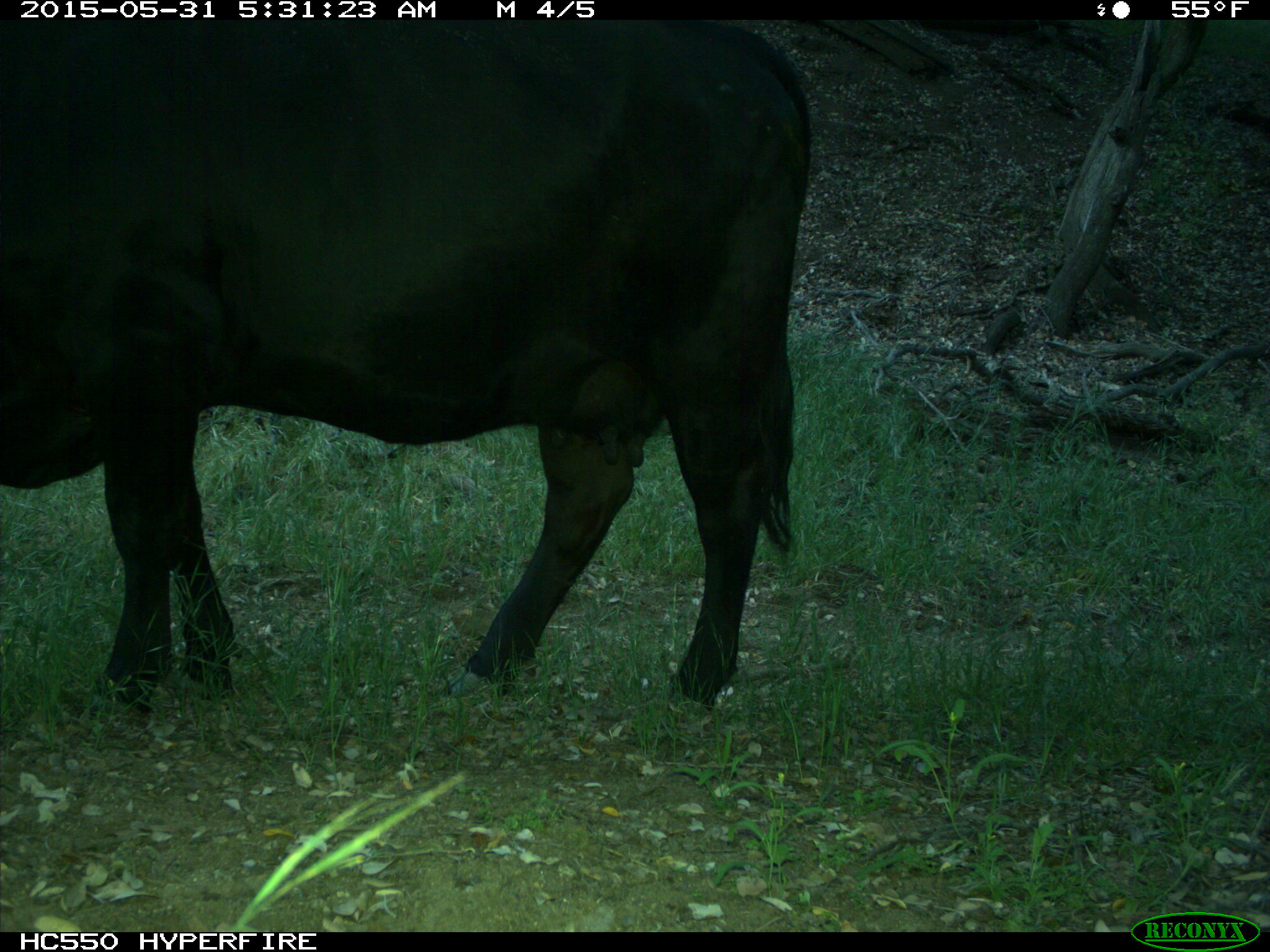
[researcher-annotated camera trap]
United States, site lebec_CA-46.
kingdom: Animalia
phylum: Chordata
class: Mammalia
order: Artiodactyla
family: Bovidae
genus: Bos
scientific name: Bos taurus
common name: domestic cow